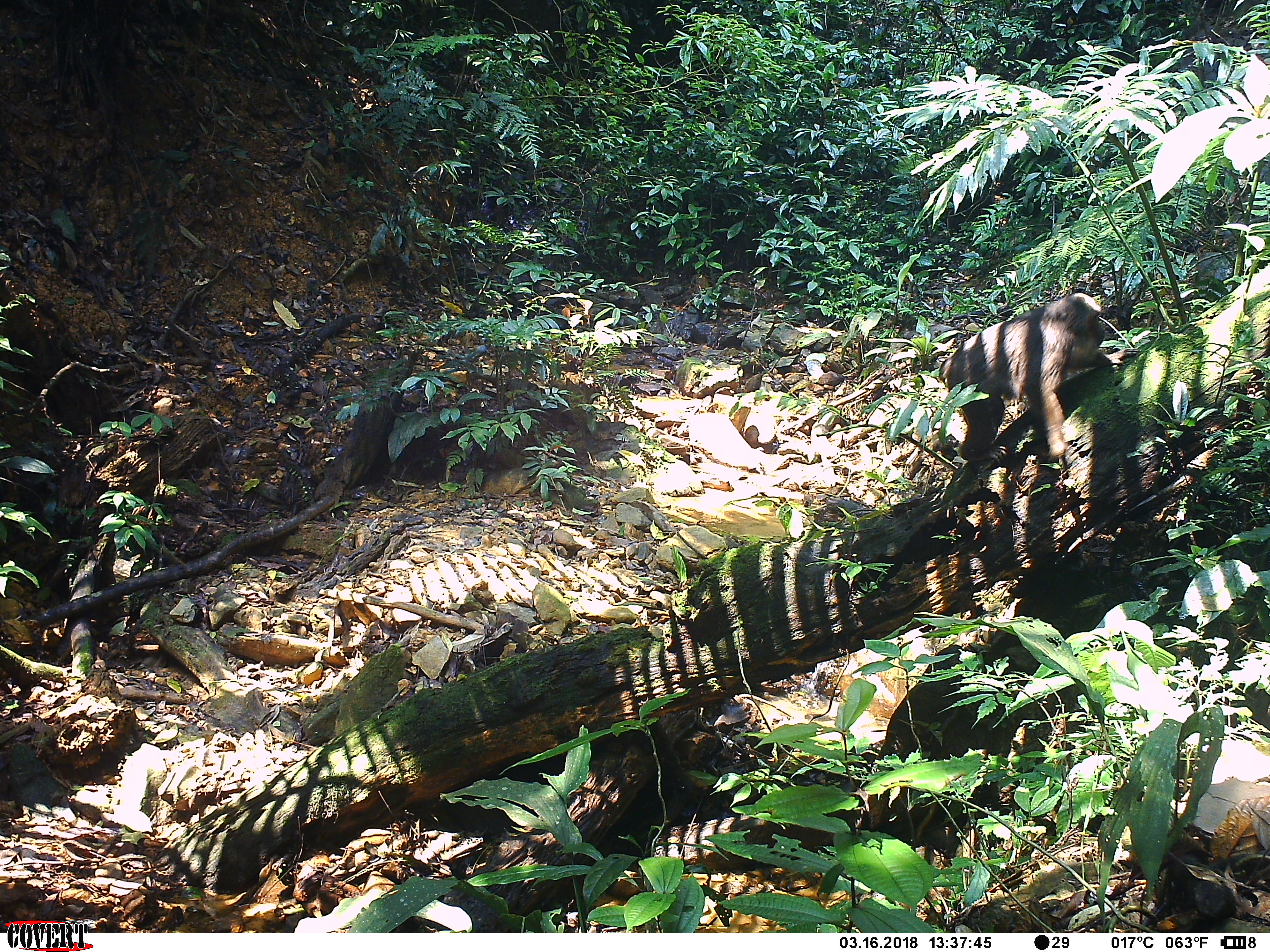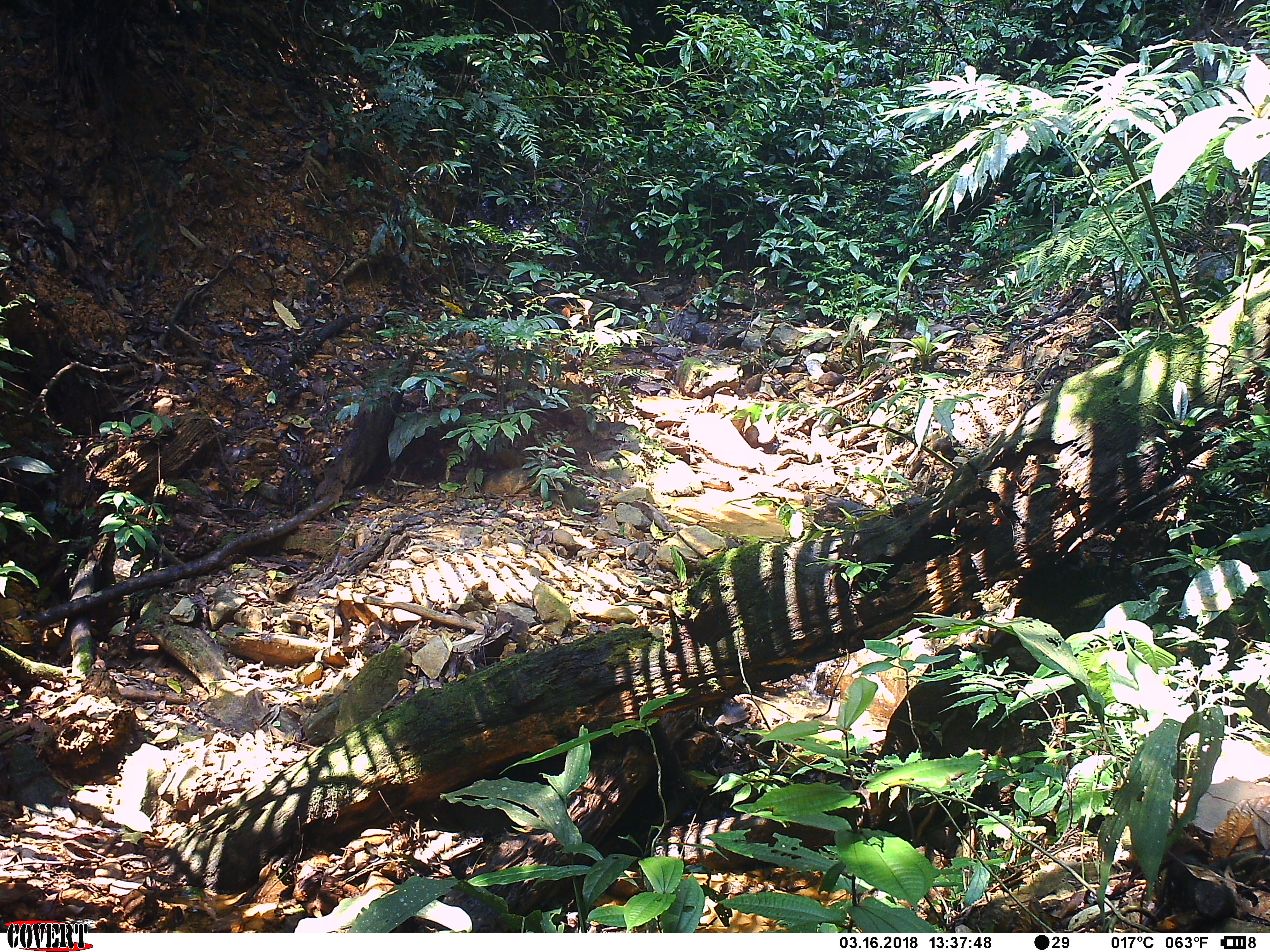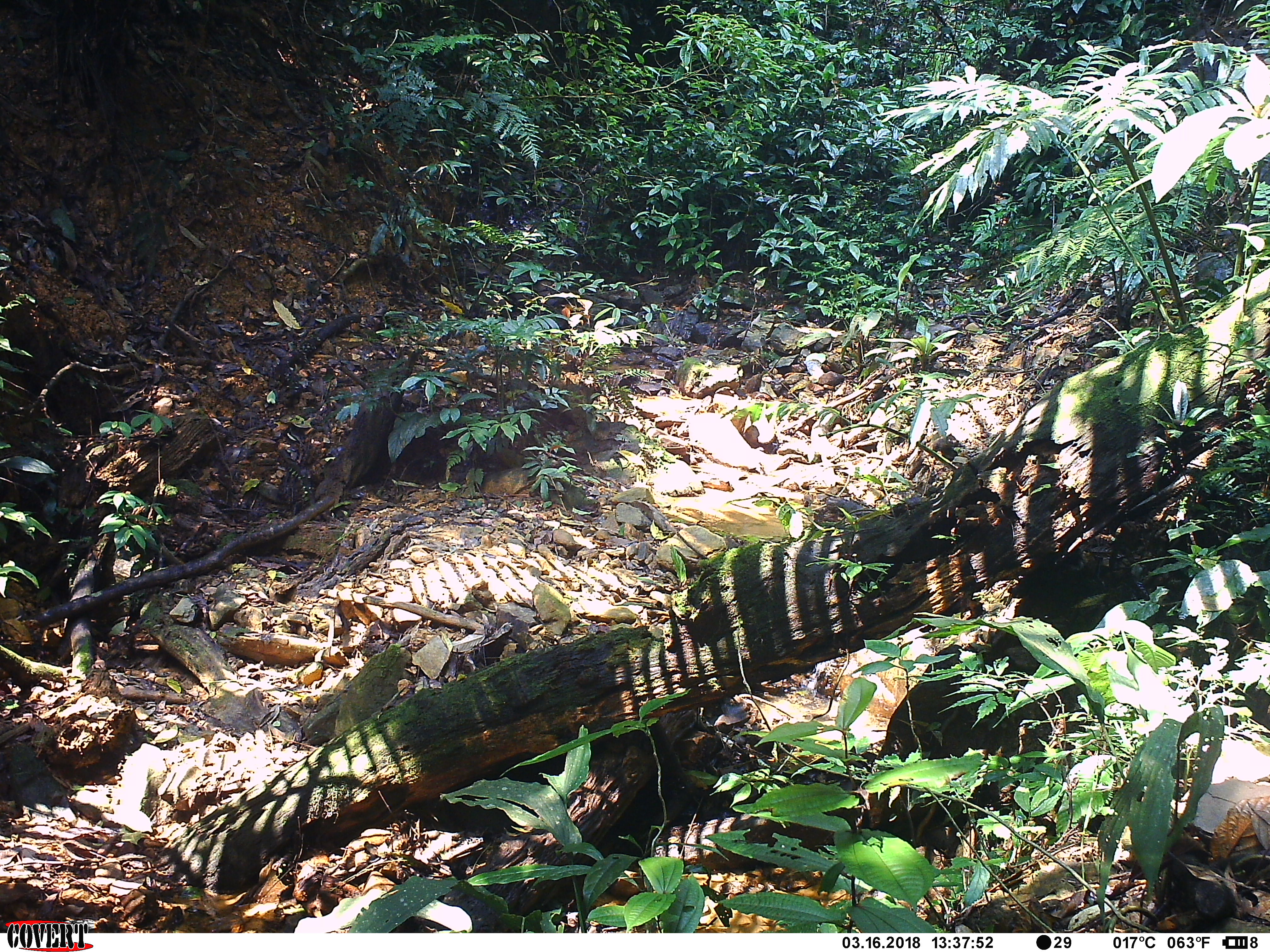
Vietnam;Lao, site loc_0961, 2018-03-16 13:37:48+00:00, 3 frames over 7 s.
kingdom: Animalia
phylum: Chordata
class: Mammalia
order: Primates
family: Cercopithecidae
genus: Macaca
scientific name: Macaca arctoides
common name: stump-tailed macaque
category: stump tailed macaque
Stump tailed macaque (stump-tailed macaque) (Macaca arctoides). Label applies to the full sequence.